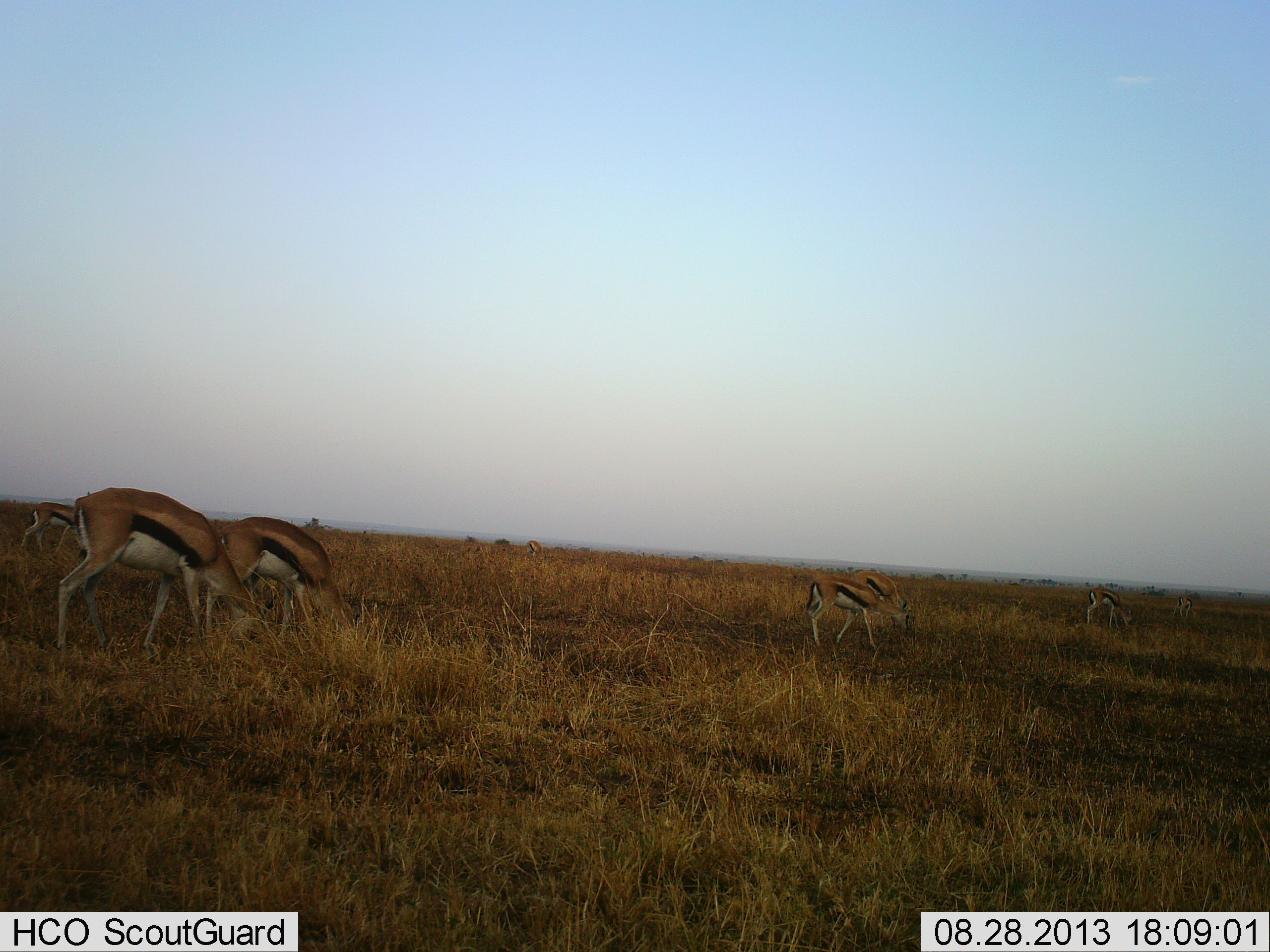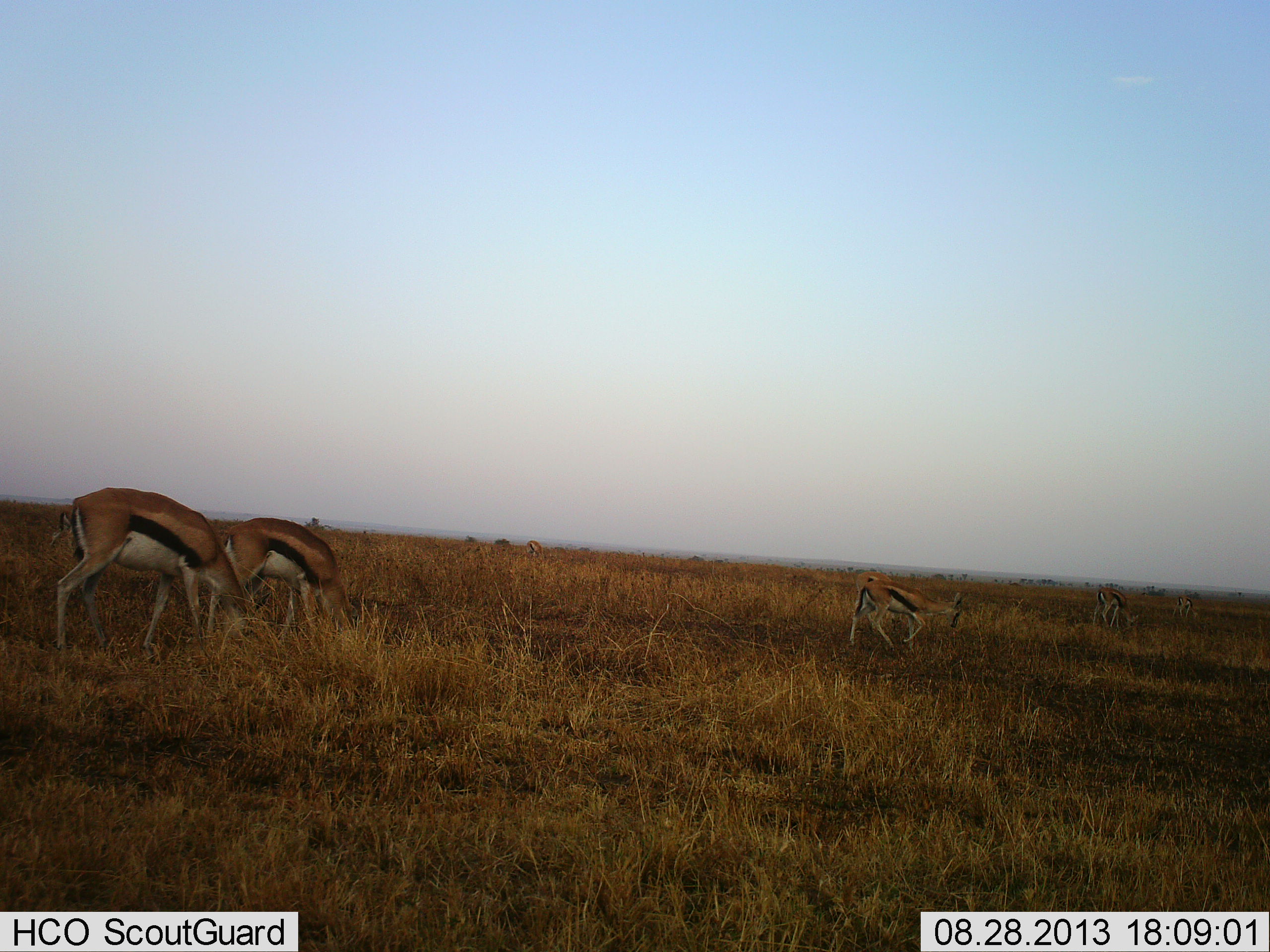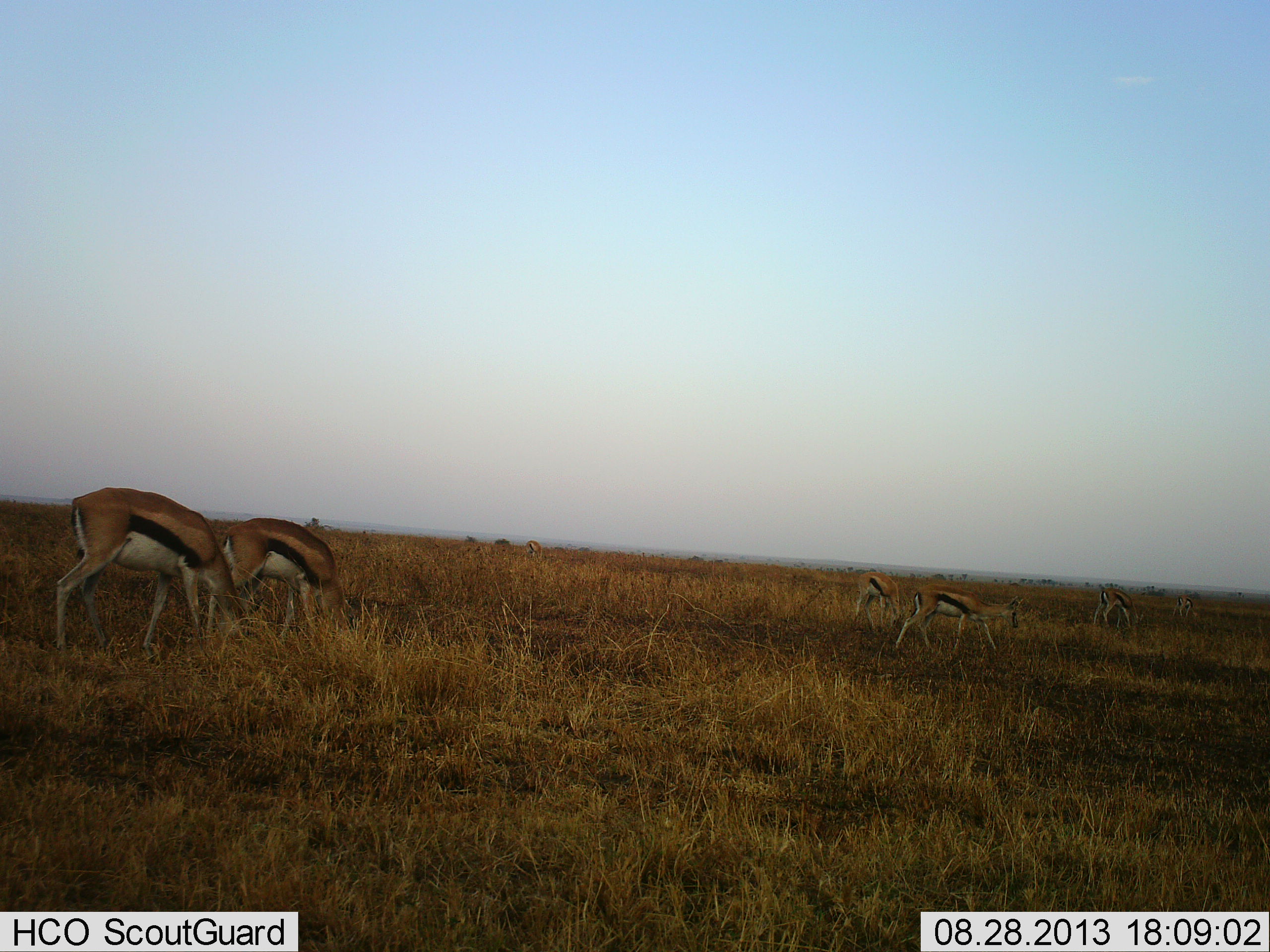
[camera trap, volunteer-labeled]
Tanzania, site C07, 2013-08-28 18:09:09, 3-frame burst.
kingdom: Animalia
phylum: Chordata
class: Mammalia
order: Artiodactyla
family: Bovidae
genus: Eudorcas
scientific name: Eudorcas thomsonii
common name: thomson's gazelle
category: gazellethomsons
Gazellethomsons (thomson's gazelle) (Eudorcas thomsonii), count 5. Behavior (volunteer vote fractions): standing 50%, resting 0%, moving 60%, interacting 0%. Young present (vote fraction): 10%. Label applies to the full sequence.